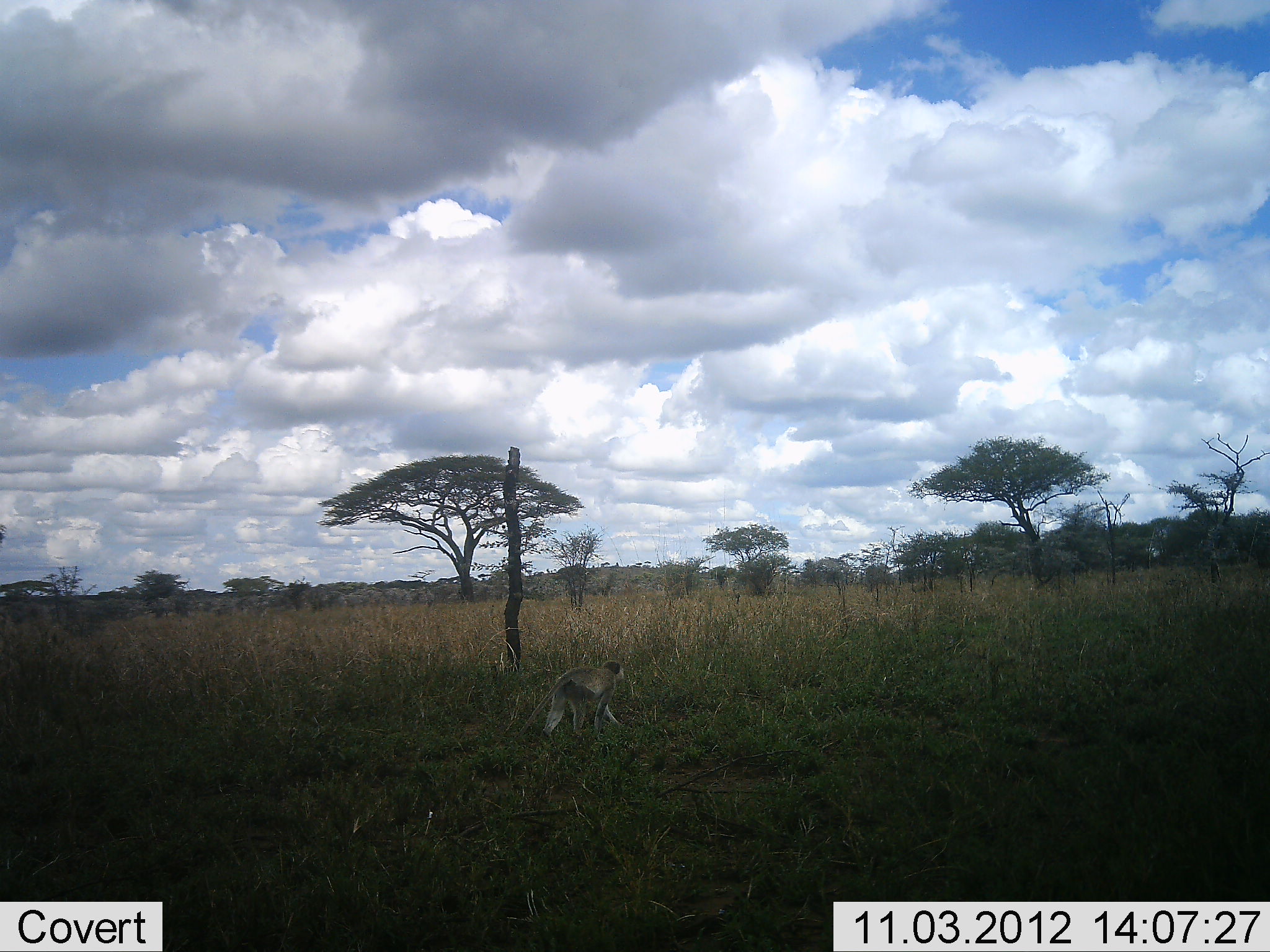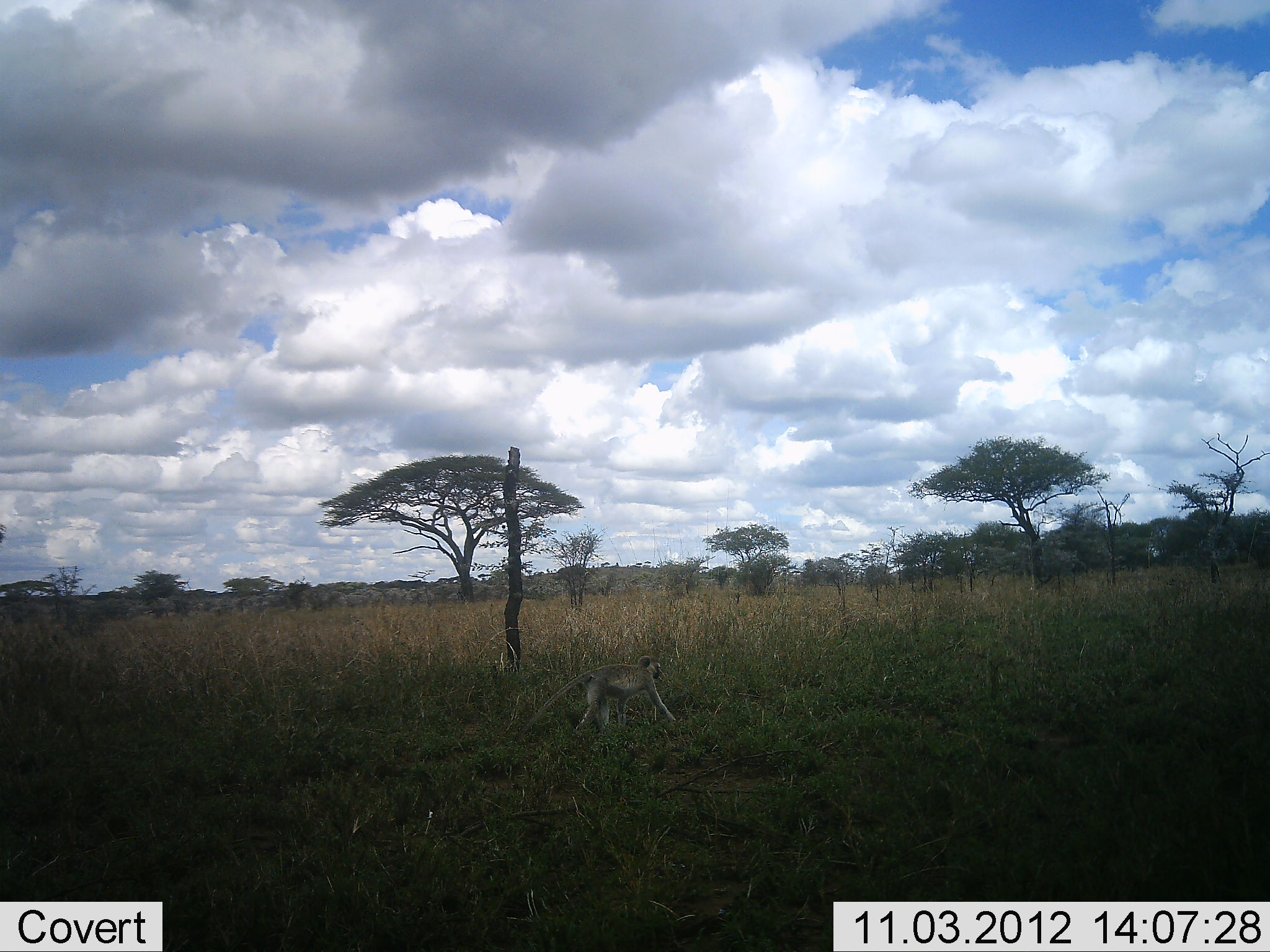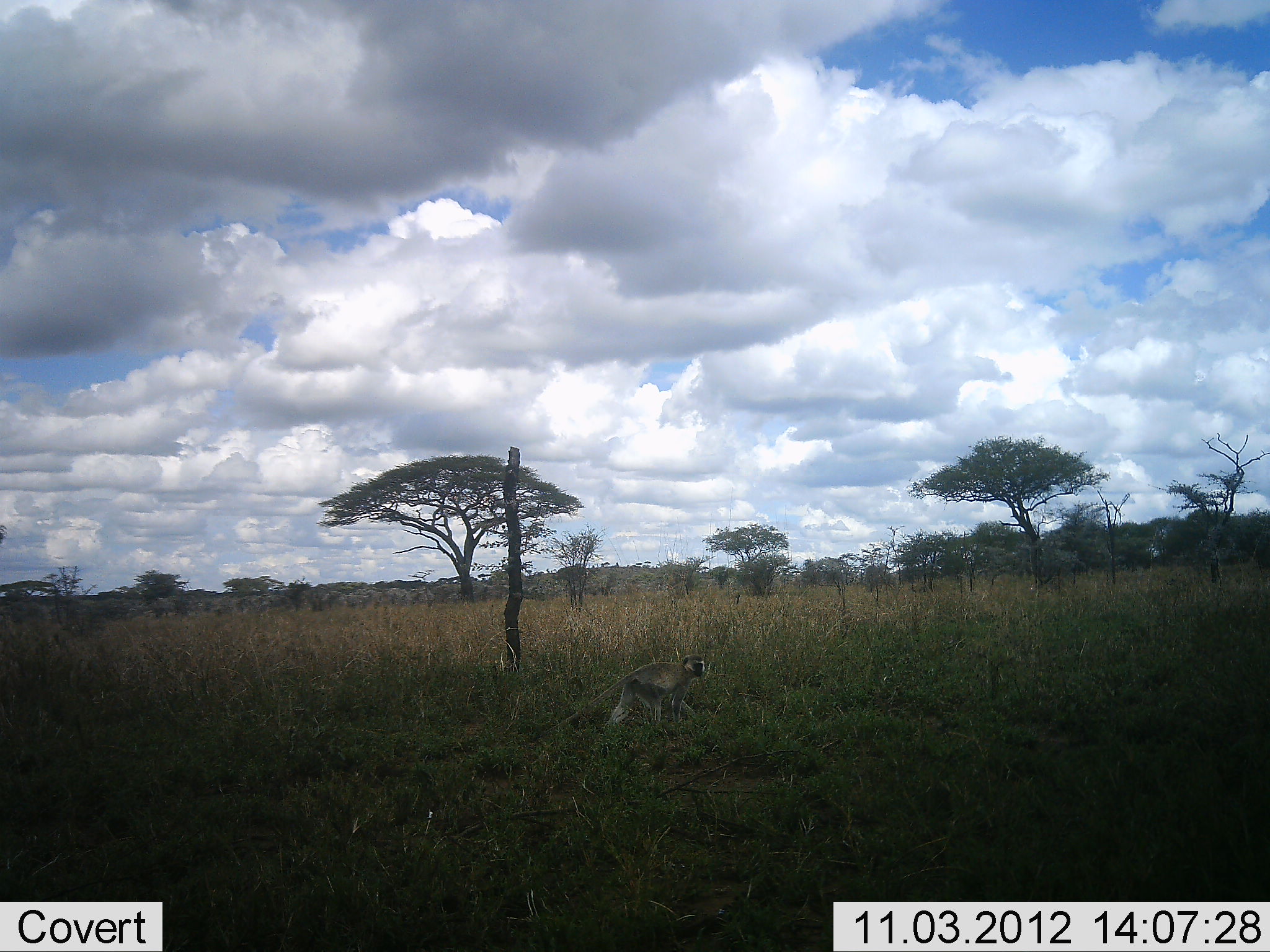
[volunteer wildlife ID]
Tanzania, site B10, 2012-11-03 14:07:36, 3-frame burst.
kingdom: Animalia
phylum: Chordata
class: Mammalia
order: Primates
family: Cercopithecidae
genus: Chlorocebus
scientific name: Chlorocebus pygerythrus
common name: vervet monkey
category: monkeyvervet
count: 1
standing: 10%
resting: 0%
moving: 90%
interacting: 0%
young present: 0%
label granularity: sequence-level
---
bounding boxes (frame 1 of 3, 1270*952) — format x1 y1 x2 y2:
animal: 513 661 624 740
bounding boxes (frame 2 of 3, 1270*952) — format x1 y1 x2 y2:
animal: 516 654 676 740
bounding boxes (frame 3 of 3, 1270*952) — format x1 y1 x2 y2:
animal: 541 654 706 740